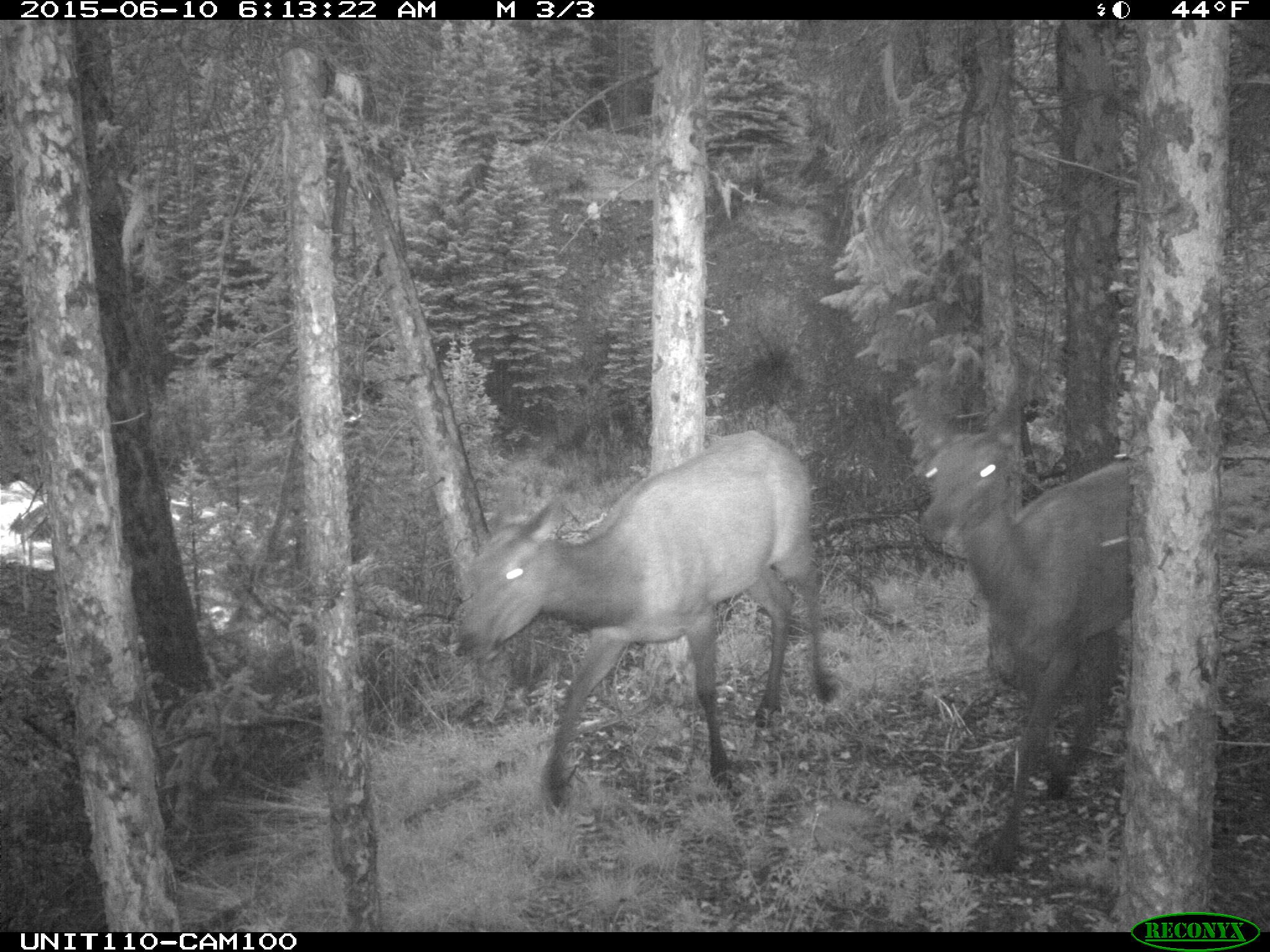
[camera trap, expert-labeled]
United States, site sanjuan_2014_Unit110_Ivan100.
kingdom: Animalia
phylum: Chordata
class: Mammalia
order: Artiodactyla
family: Cervidae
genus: Cervus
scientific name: Cervus elaphus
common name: red deer